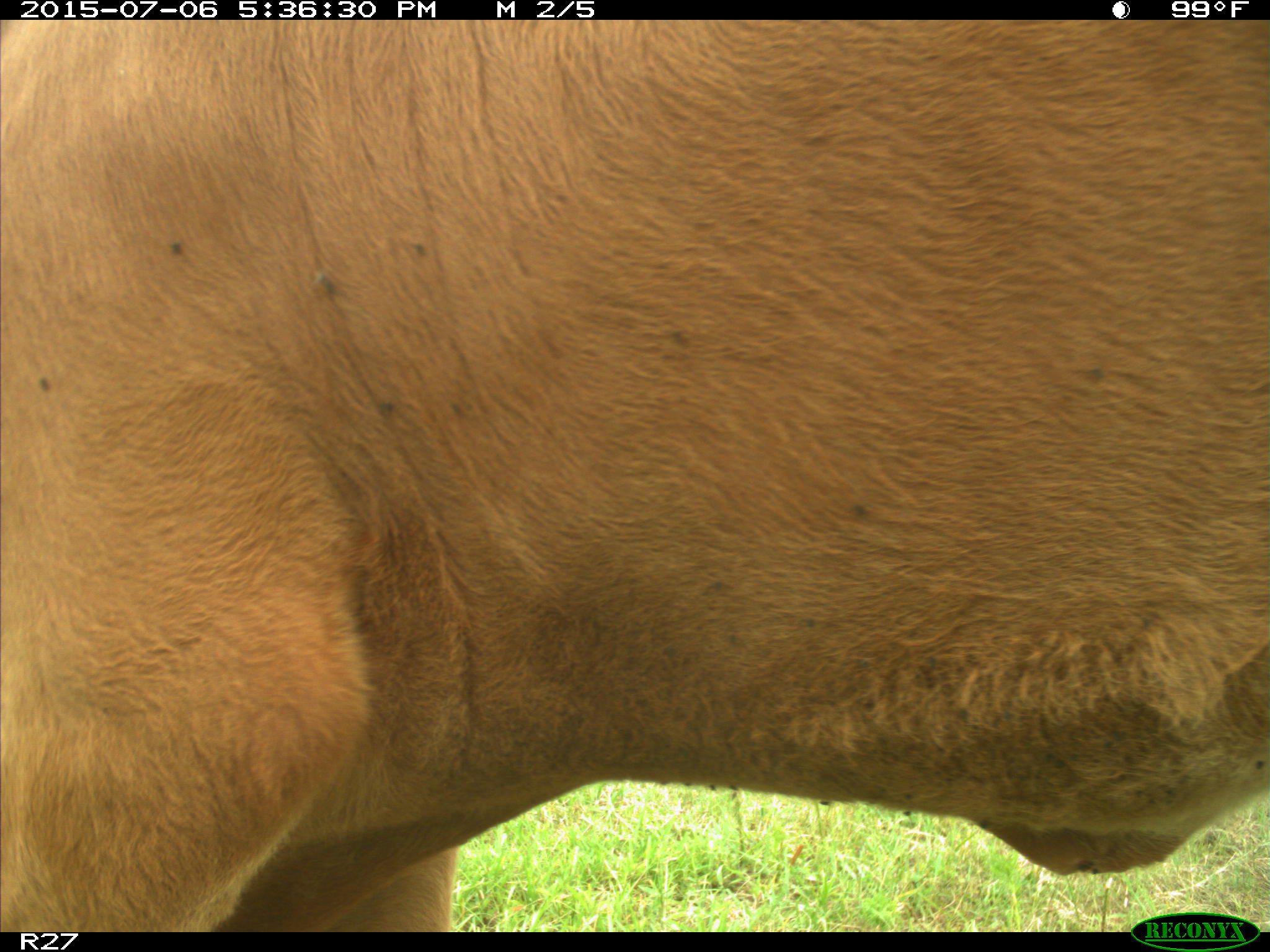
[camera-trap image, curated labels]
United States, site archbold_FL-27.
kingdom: Animalia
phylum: Chordata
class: Mammalia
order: Artiodactyla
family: Bovidae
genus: Bos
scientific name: Bos taurus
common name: domestic cow